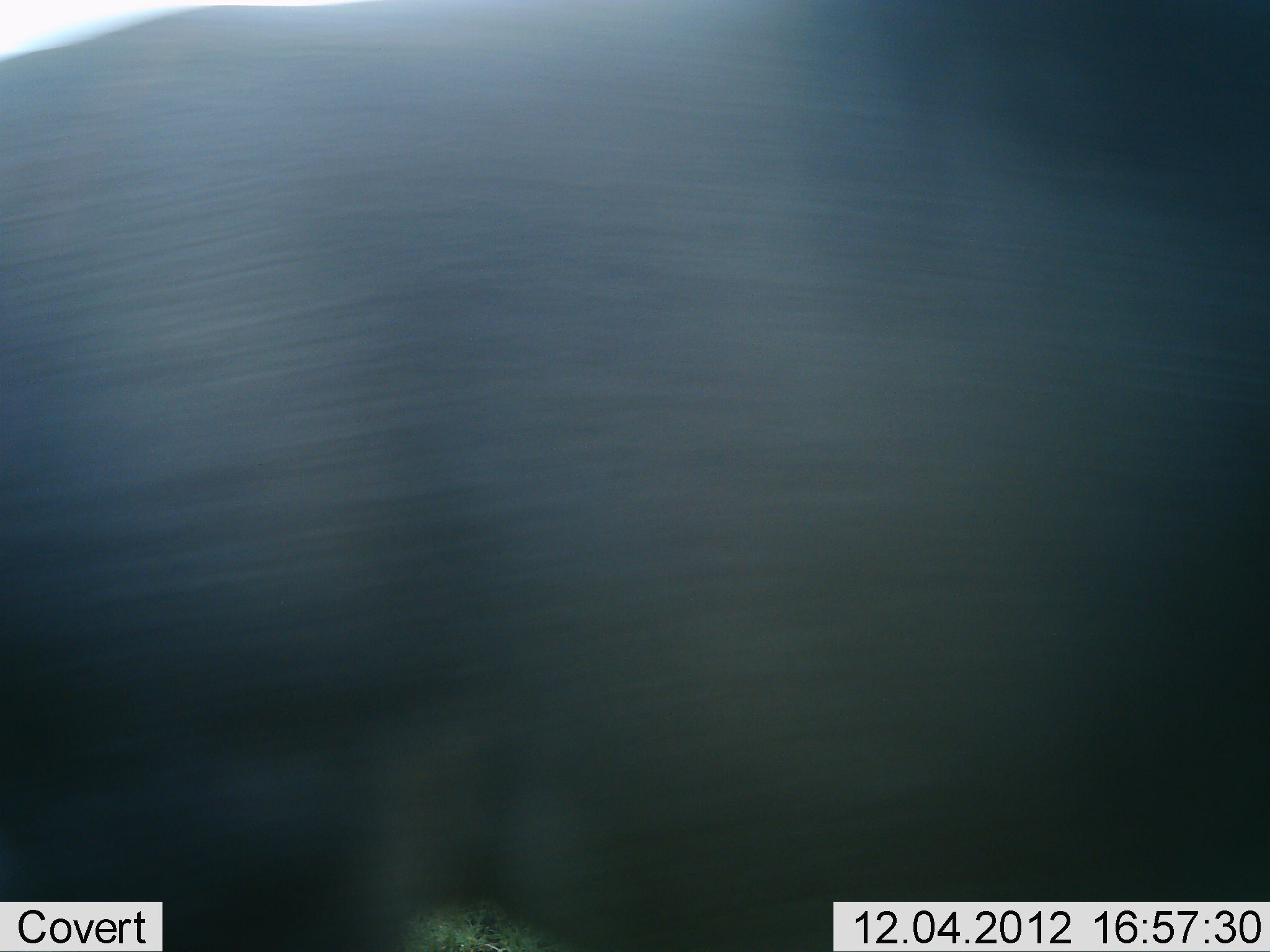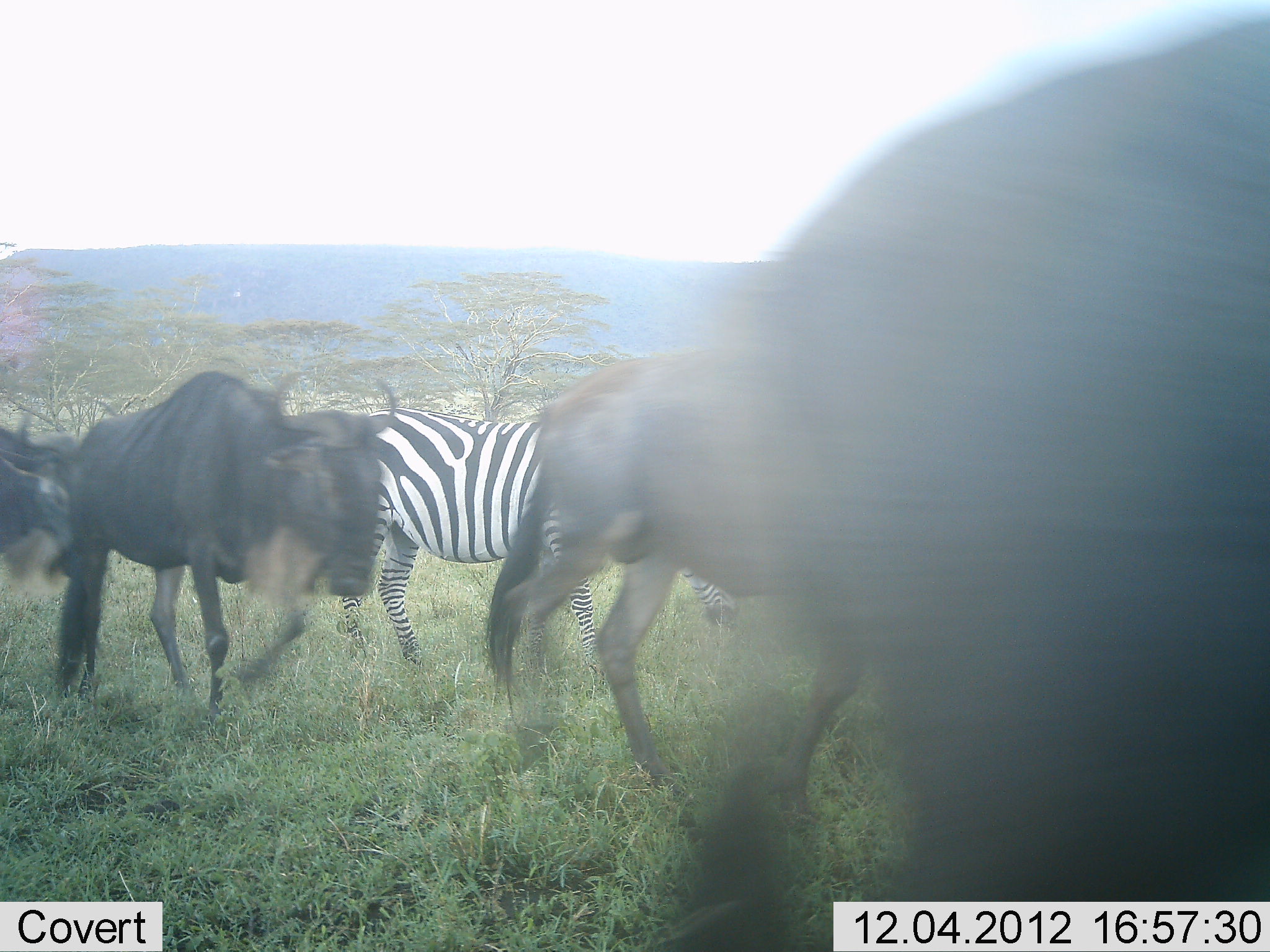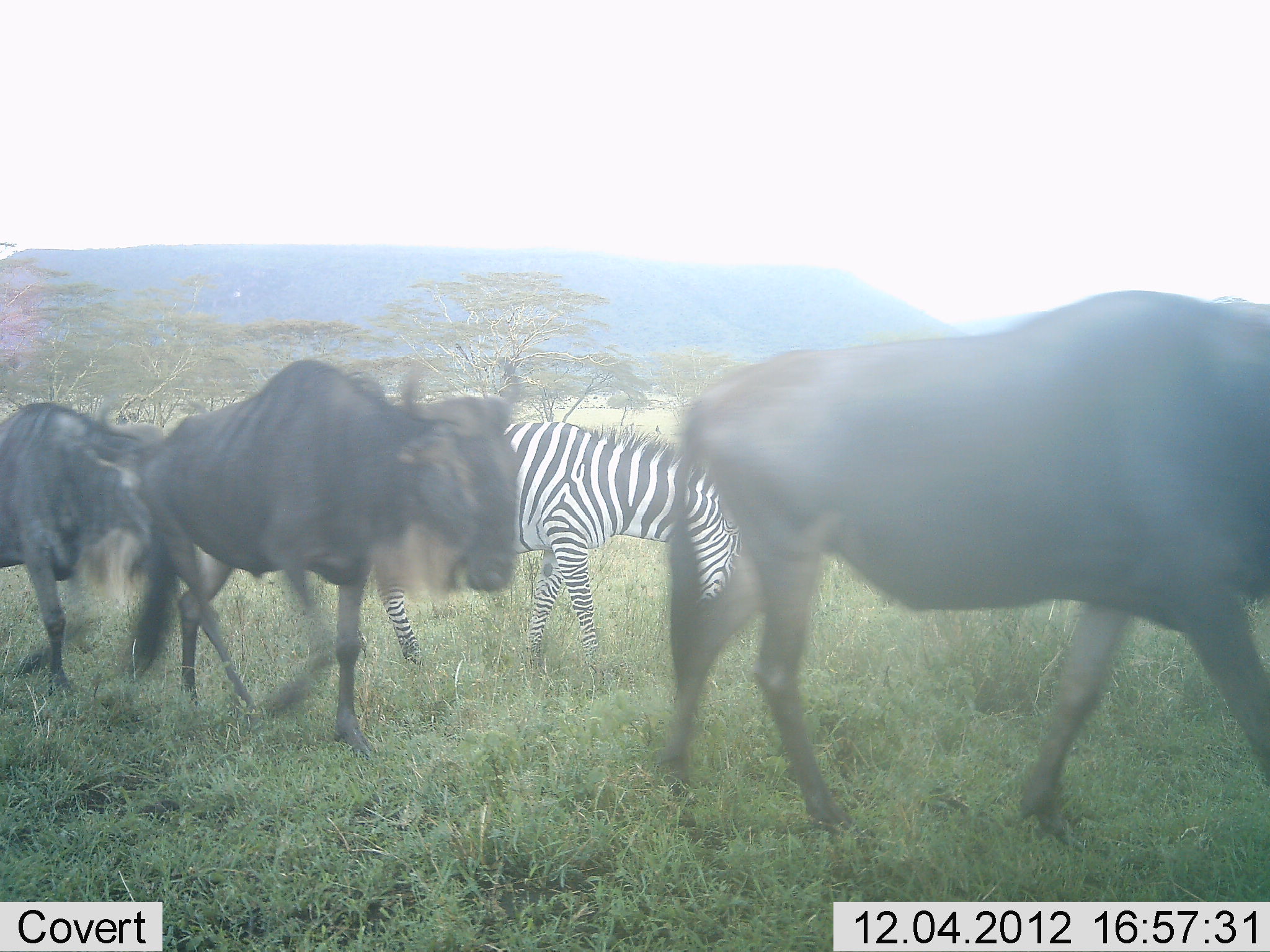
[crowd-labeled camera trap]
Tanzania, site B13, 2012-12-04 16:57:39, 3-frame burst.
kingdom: Animalia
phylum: Chordata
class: Mammalia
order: Artiodactyla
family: Bovidae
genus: Connochaetes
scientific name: Connochaetes taurinus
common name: blue wildebeest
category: wildebeest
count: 4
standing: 0%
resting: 0%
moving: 100%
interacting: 0%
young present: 0%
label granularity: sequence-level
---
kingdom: Animalia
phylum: Chordata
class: Mammalia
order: Perissodactyla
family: Equidae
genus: Equus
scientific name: Equus quagga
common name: plains zebra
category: zebra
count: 1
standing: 30%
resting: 0%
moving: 40%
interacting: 0%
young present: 0%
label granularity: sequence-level